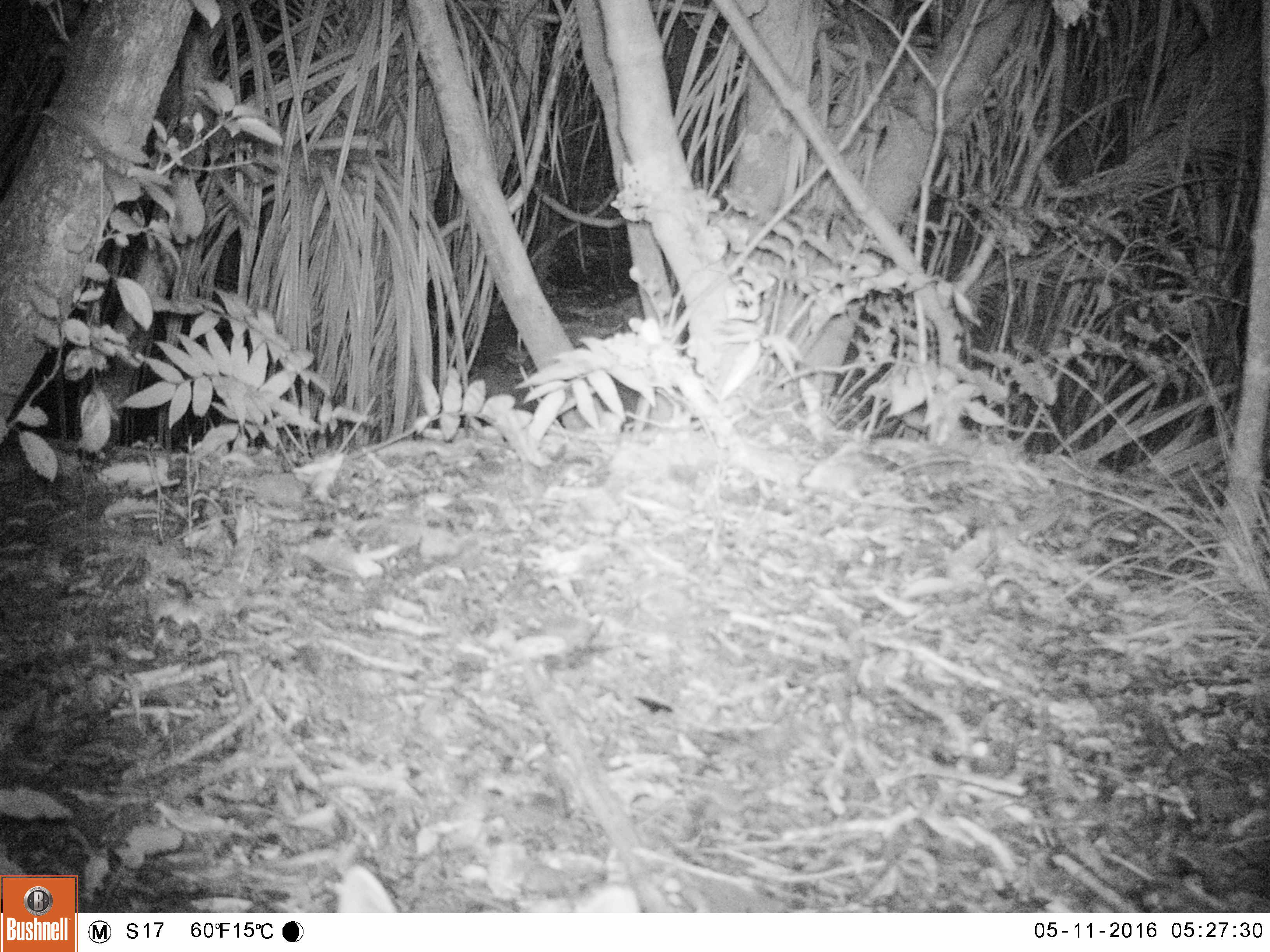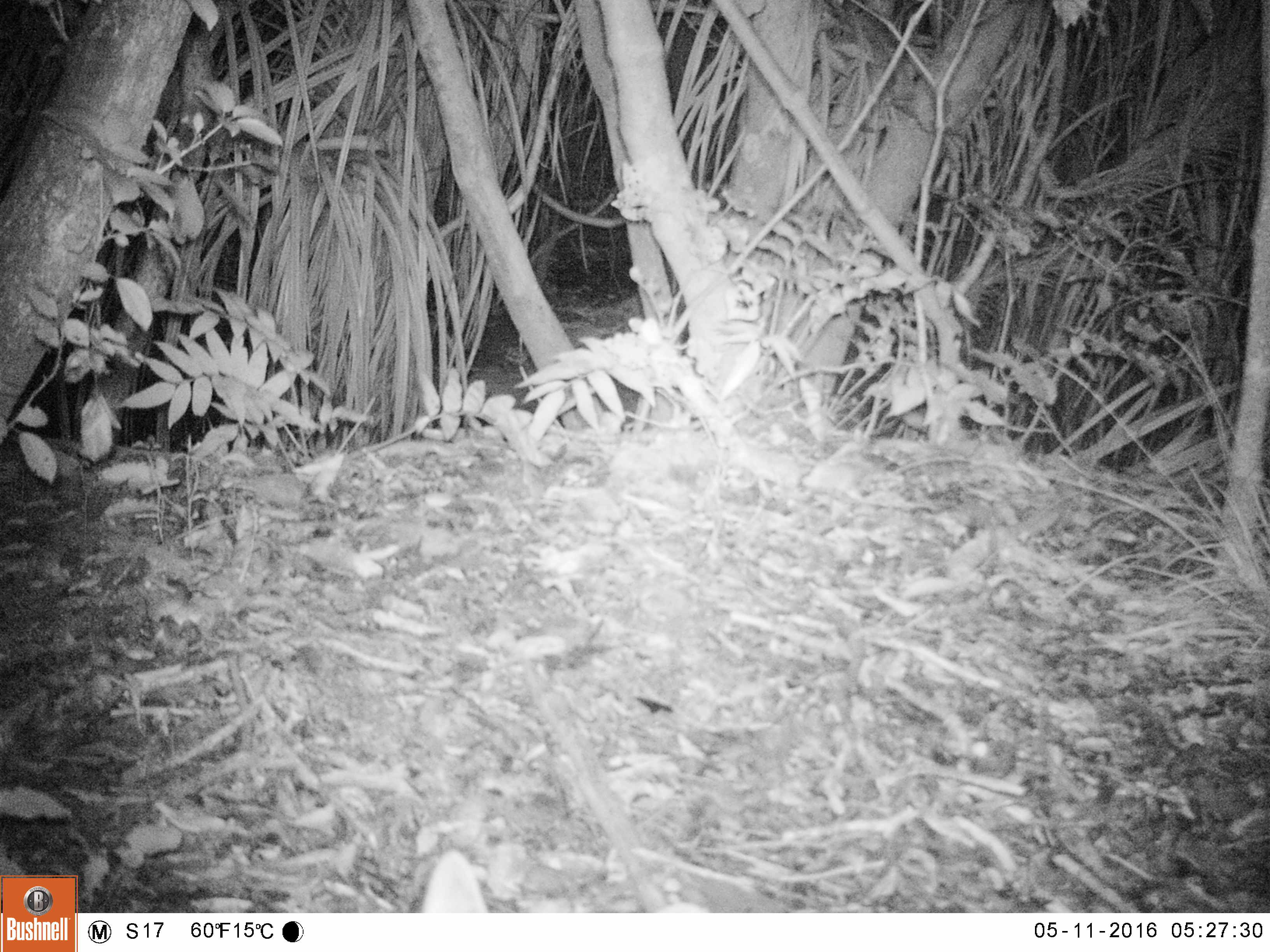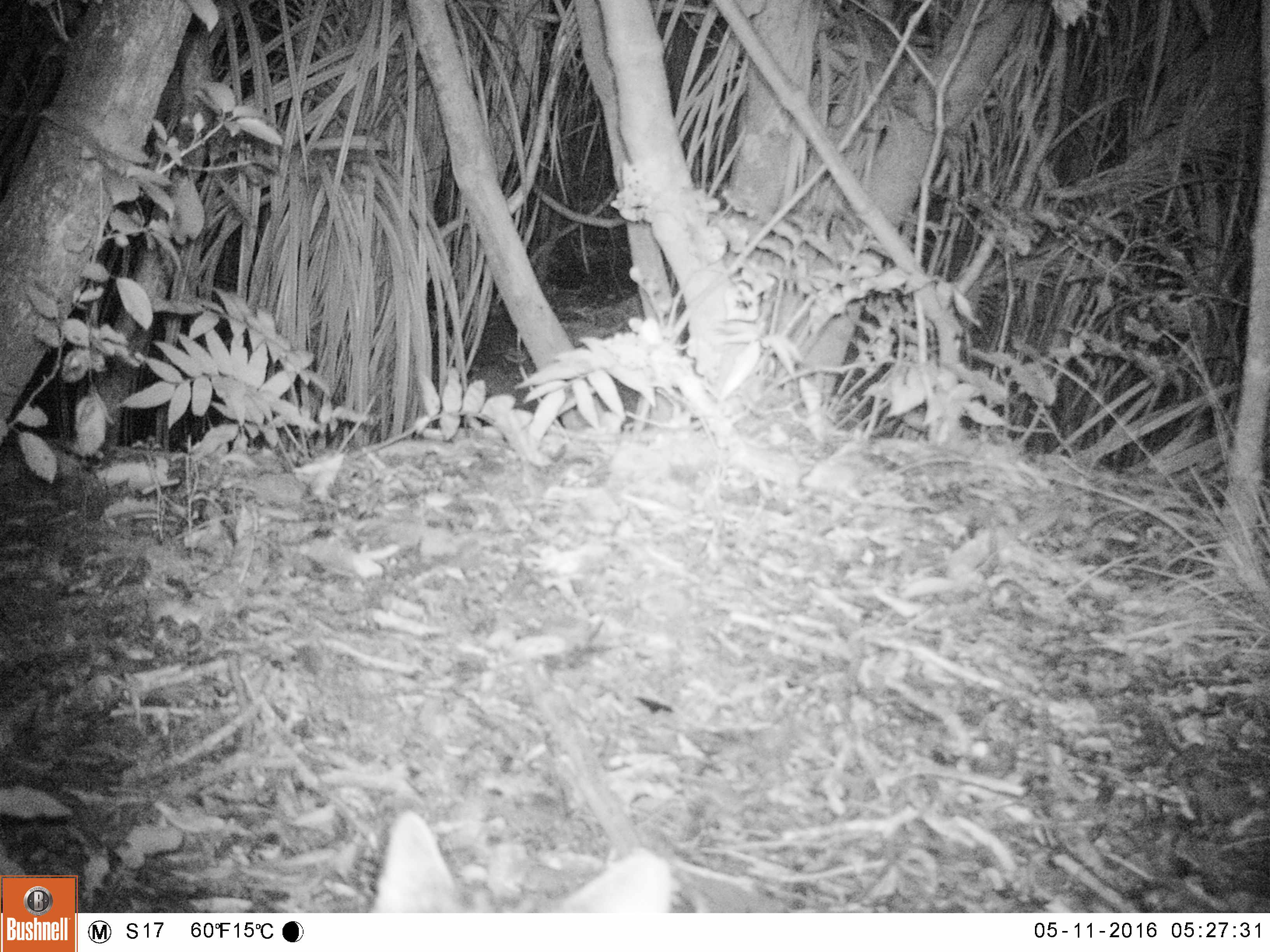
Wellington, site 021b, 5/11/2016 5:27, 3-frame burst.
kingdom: Animalia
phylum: Chordata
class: Mammalia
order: Carnivora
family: Felidae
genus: Felis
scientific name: Felis catus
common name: cat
Cat (Felis catus).